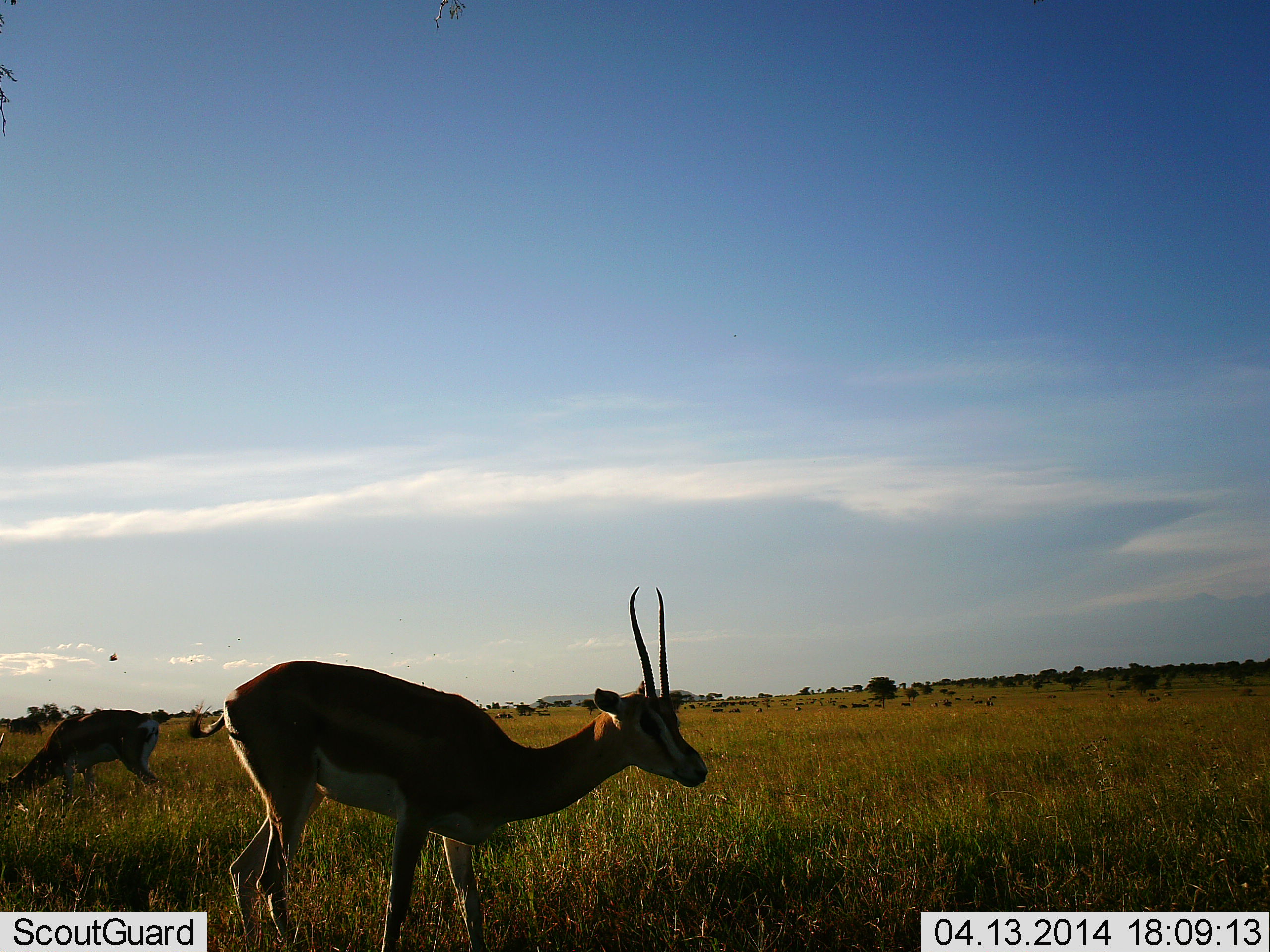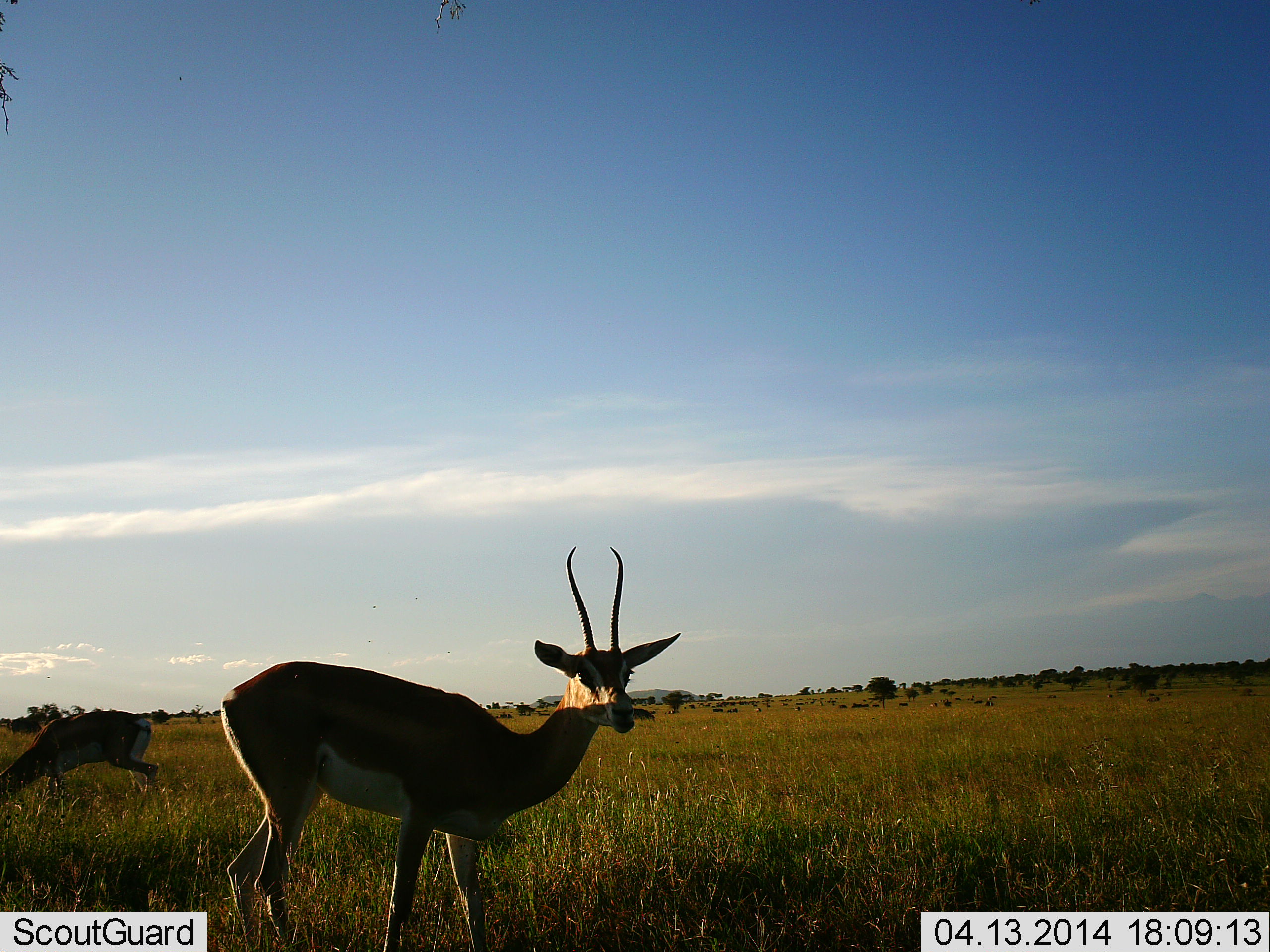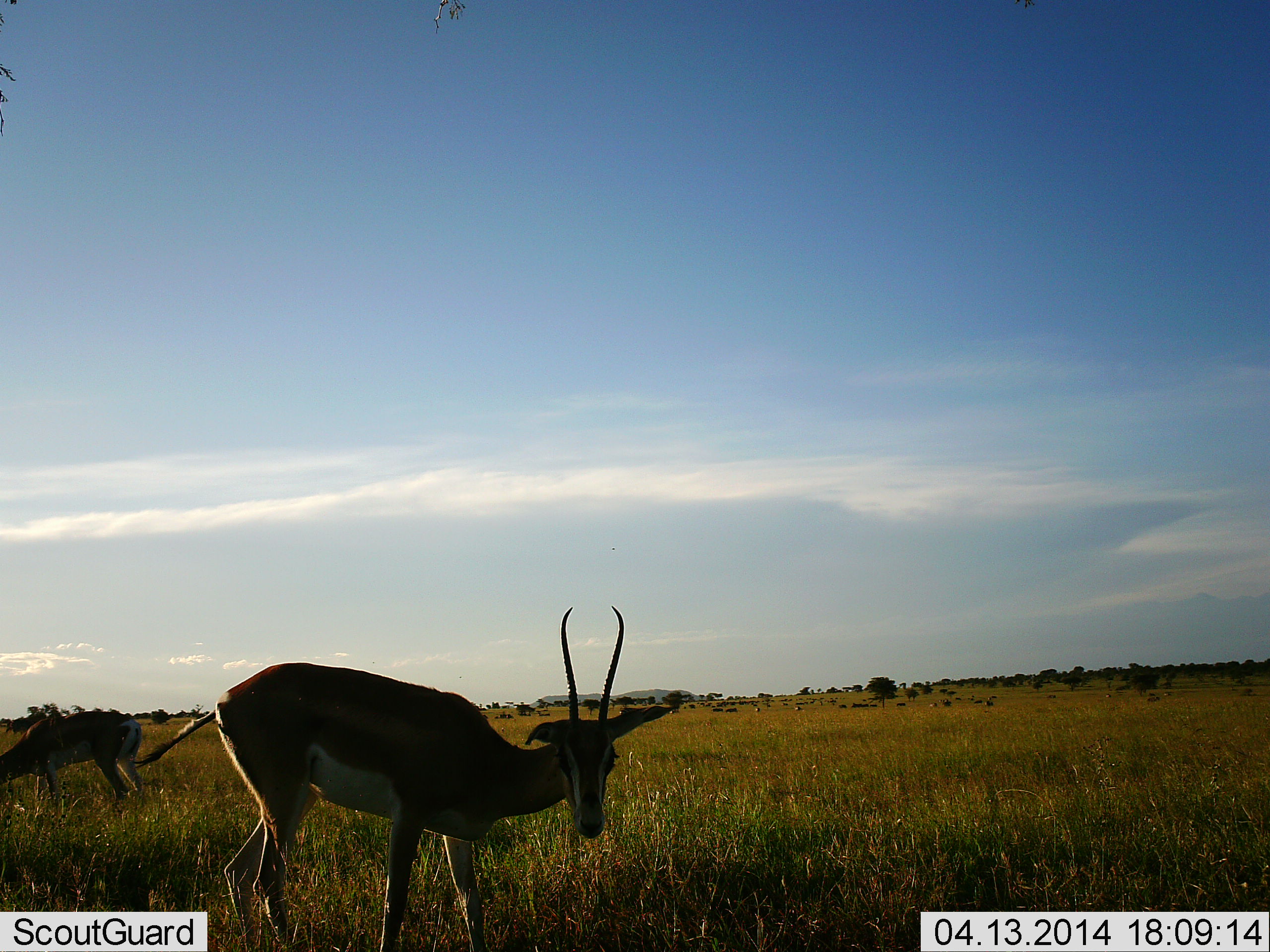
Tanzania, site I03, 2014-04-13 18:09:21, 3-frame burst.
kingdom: Animalia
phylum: Chordata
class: Mammalia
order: Artiodactyla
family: Bovidae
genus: Nanger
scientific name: Nanger granti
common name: grant's gazelle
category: gazellegrants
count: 2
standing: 67%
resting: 0%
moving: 13%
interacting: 0%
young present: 0%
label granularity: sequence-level